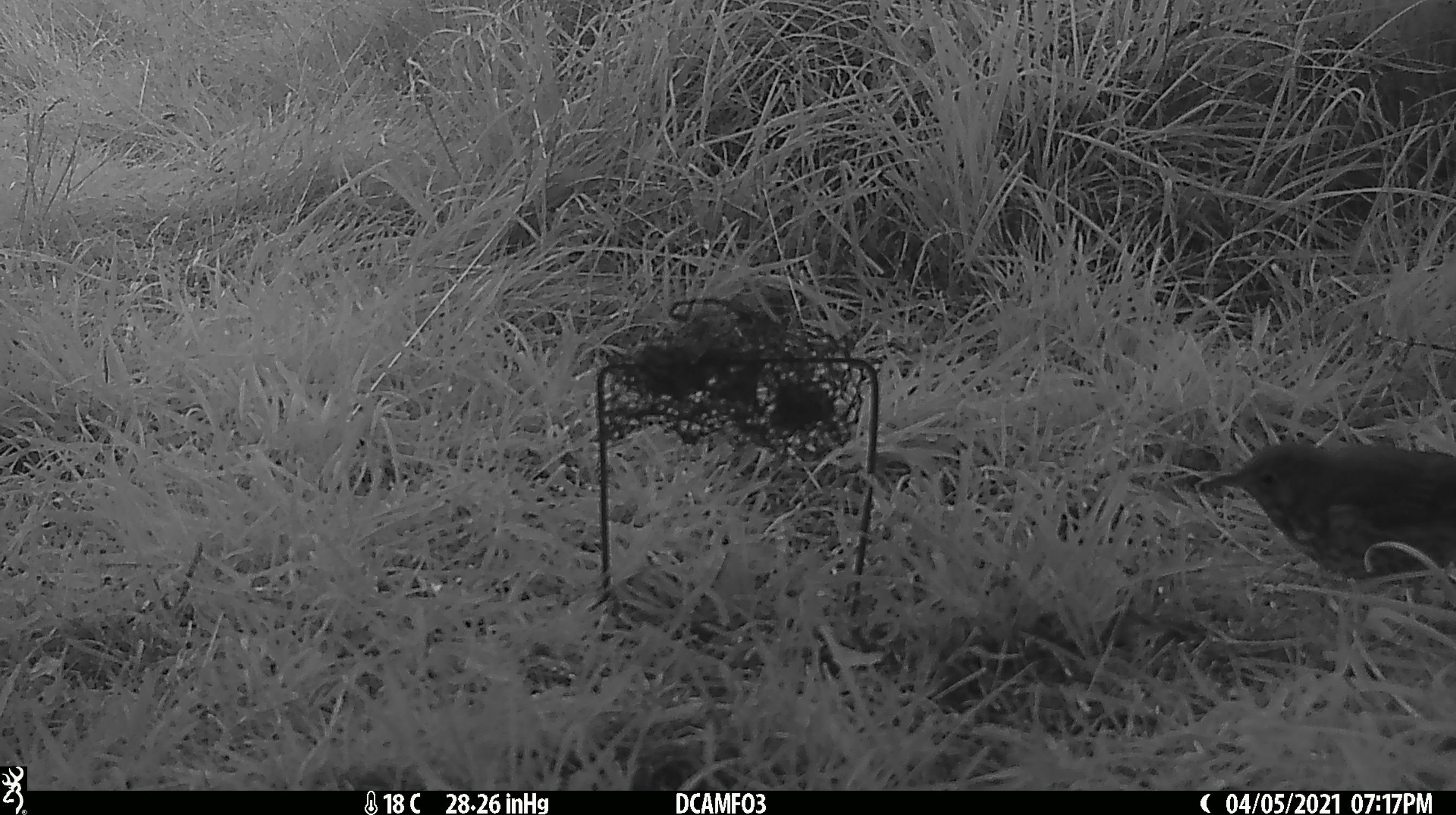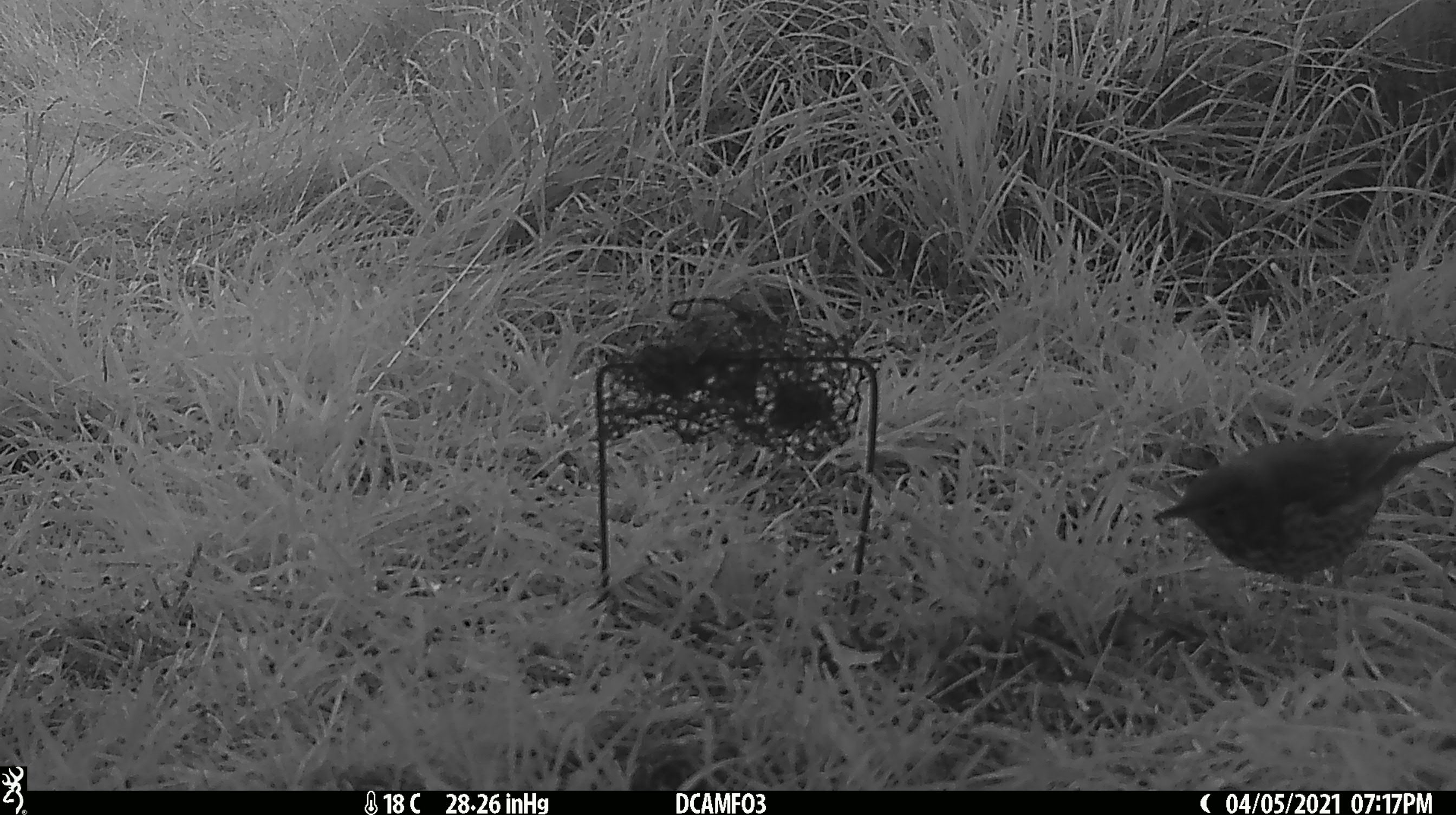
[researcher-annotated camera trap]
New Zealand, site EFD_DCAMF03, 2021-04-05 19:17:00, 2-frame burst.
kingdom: Animalia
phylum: Chordata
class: Aves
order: Passeriformes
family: Turdidae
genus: Turdus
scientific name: Turdus philomelos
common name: song thrush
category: thrush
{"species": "thrush (song thrush) (Turdus philomelos)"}